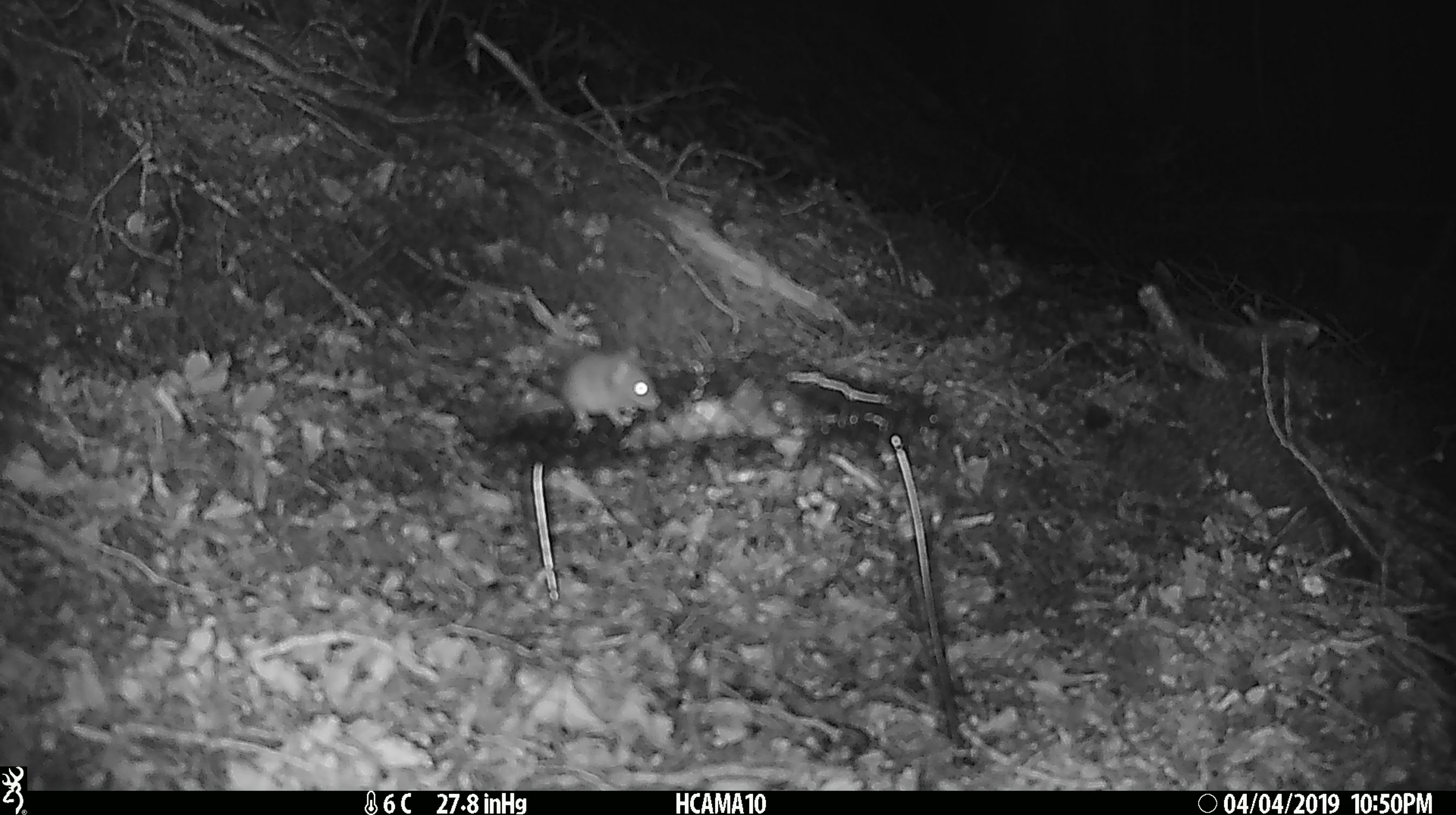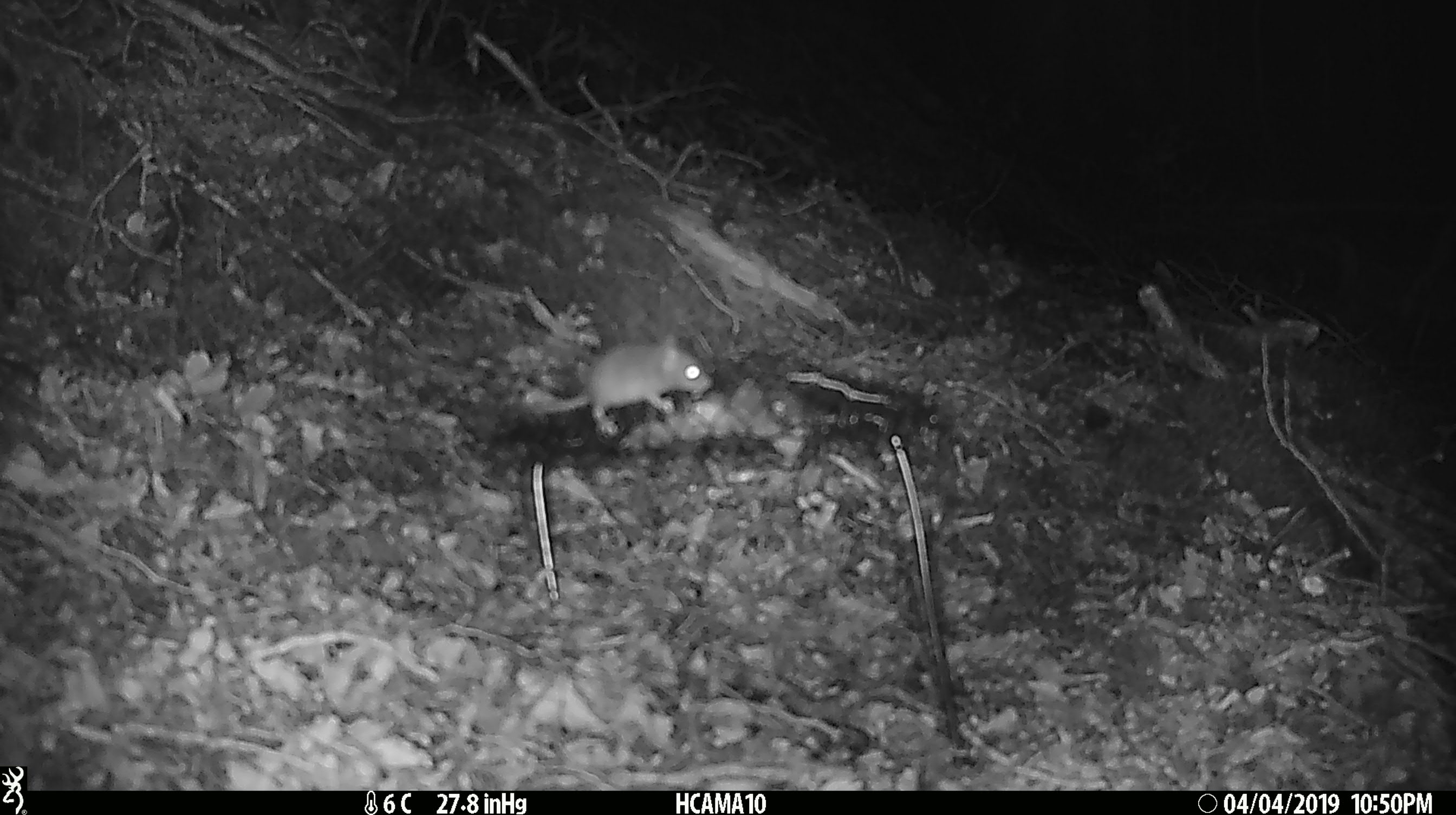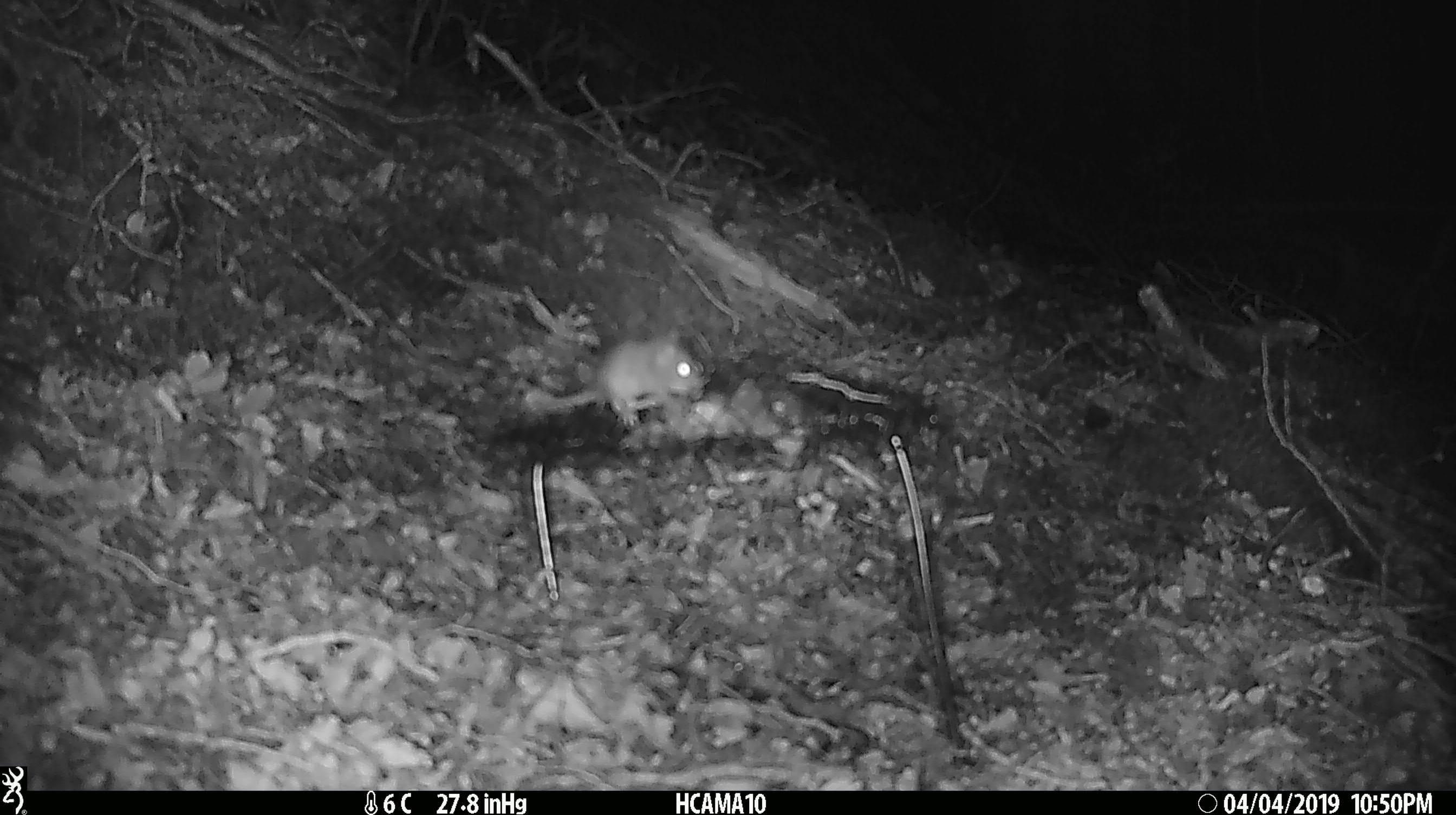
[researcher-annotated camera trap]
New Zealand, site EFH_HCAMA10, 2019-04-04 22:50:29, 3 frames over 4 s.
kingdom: Animalia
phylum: Chordata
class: Mammalia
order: Rodentia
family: Muridae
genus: Mus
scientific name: Mus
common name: mouse